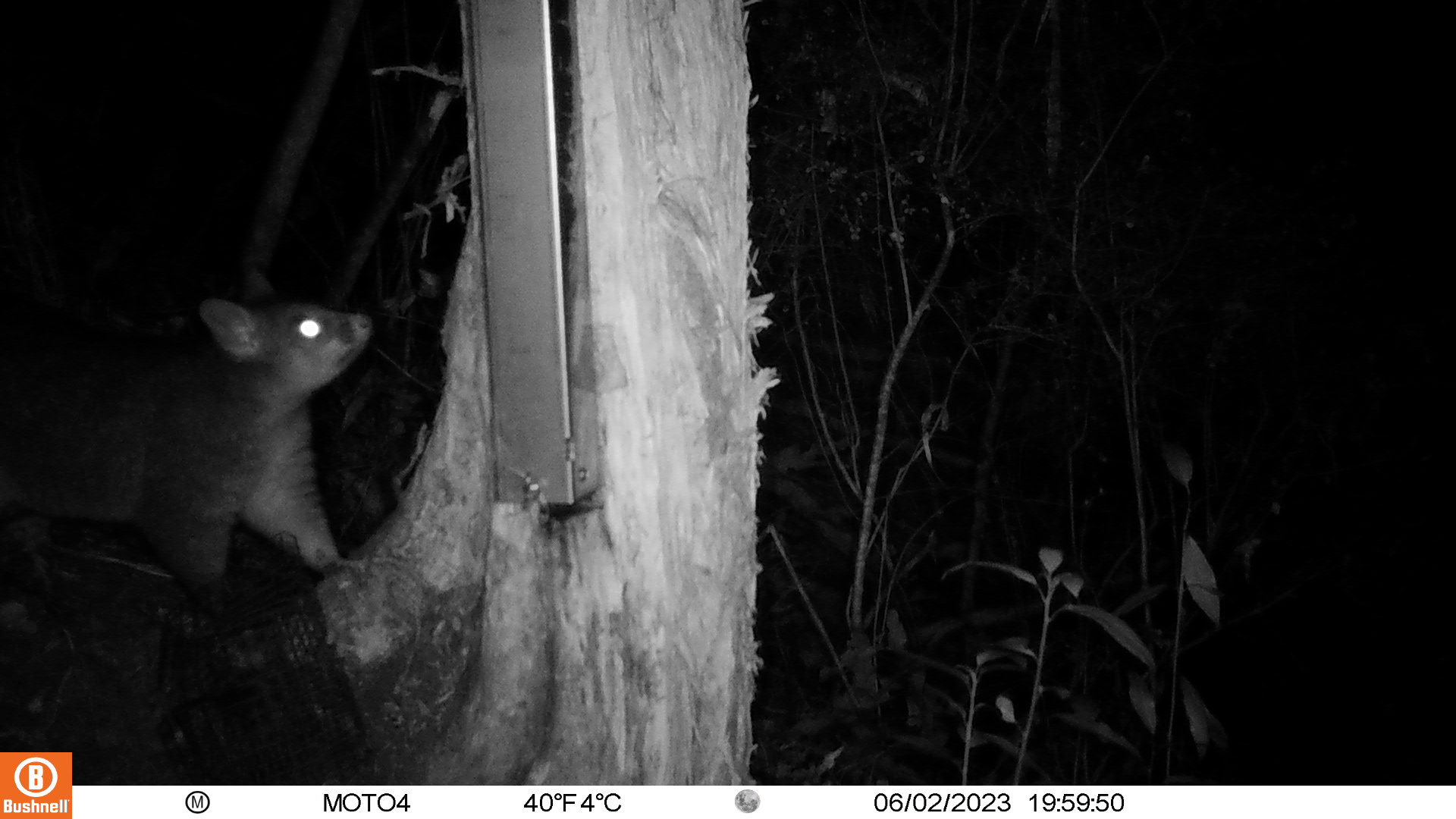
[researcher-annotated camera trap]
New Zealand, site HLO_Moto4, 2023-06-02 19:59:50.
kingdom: Animalia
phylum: Chordata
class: Mammalia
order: Diprotodontia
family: Phalangeridae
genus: Trichosurus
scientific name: Trichosurus vulpecula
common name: common brushtail possum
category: possum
Possum (common brushtail possum) (Trichosurus vulpecula).